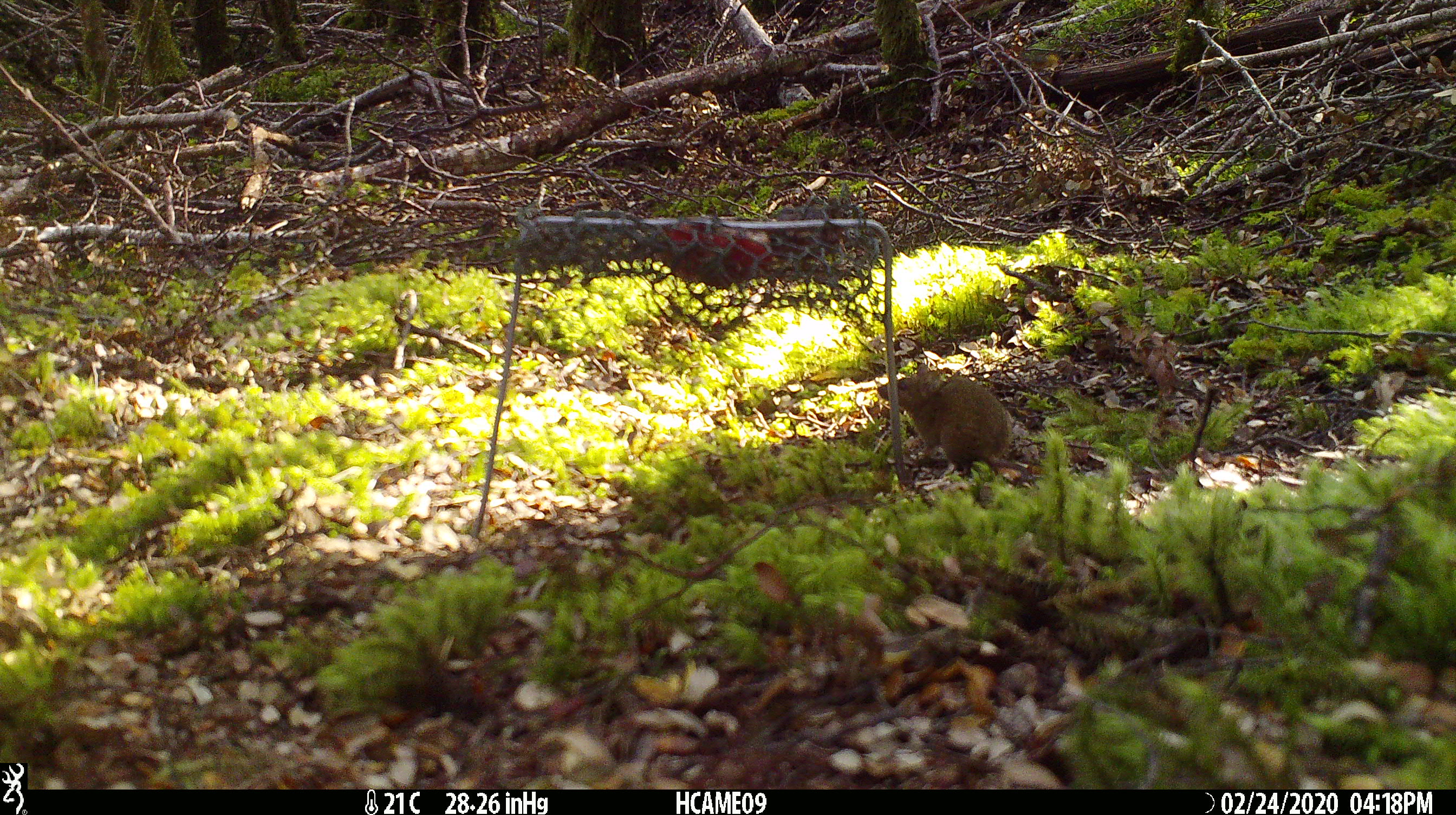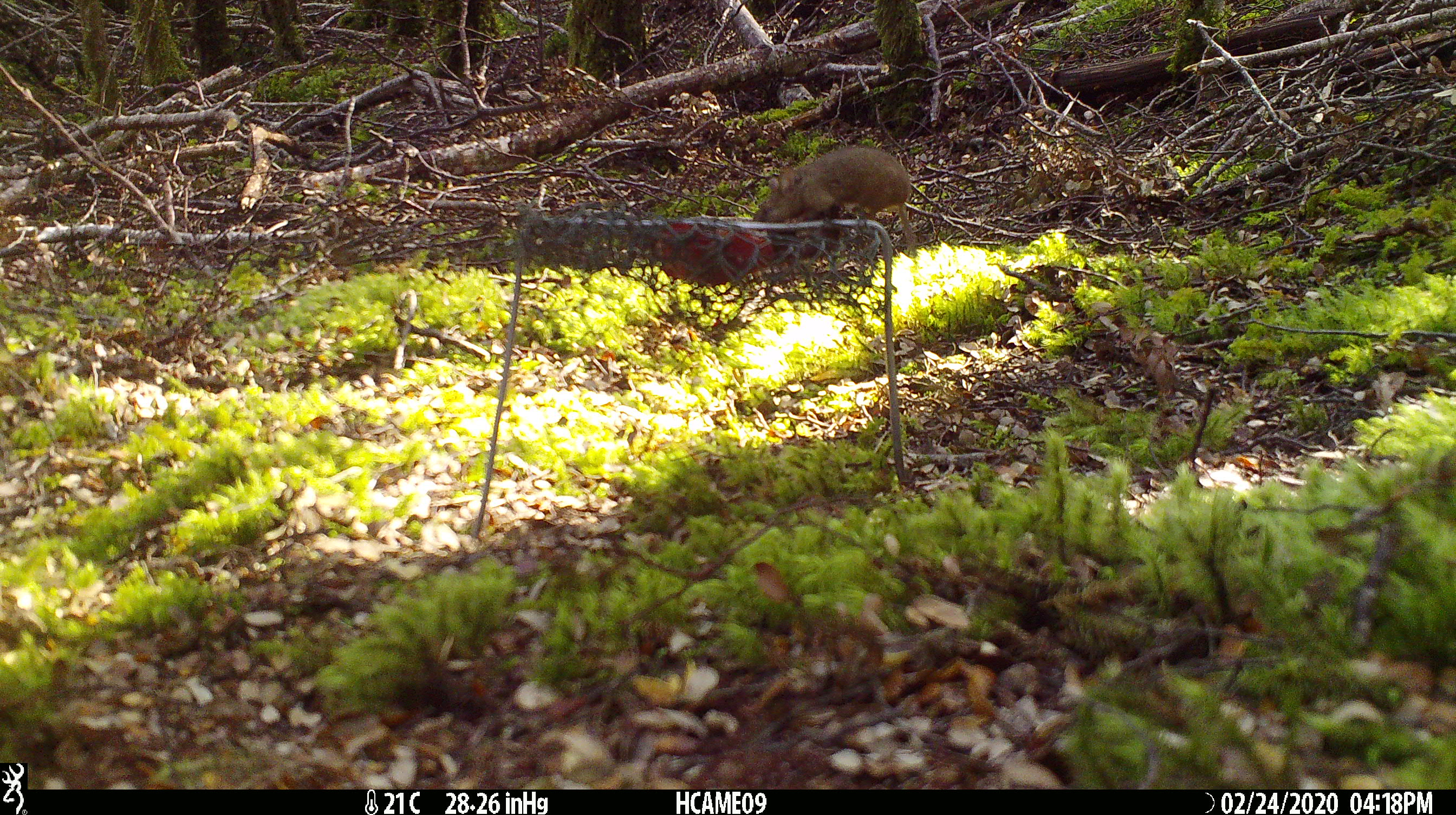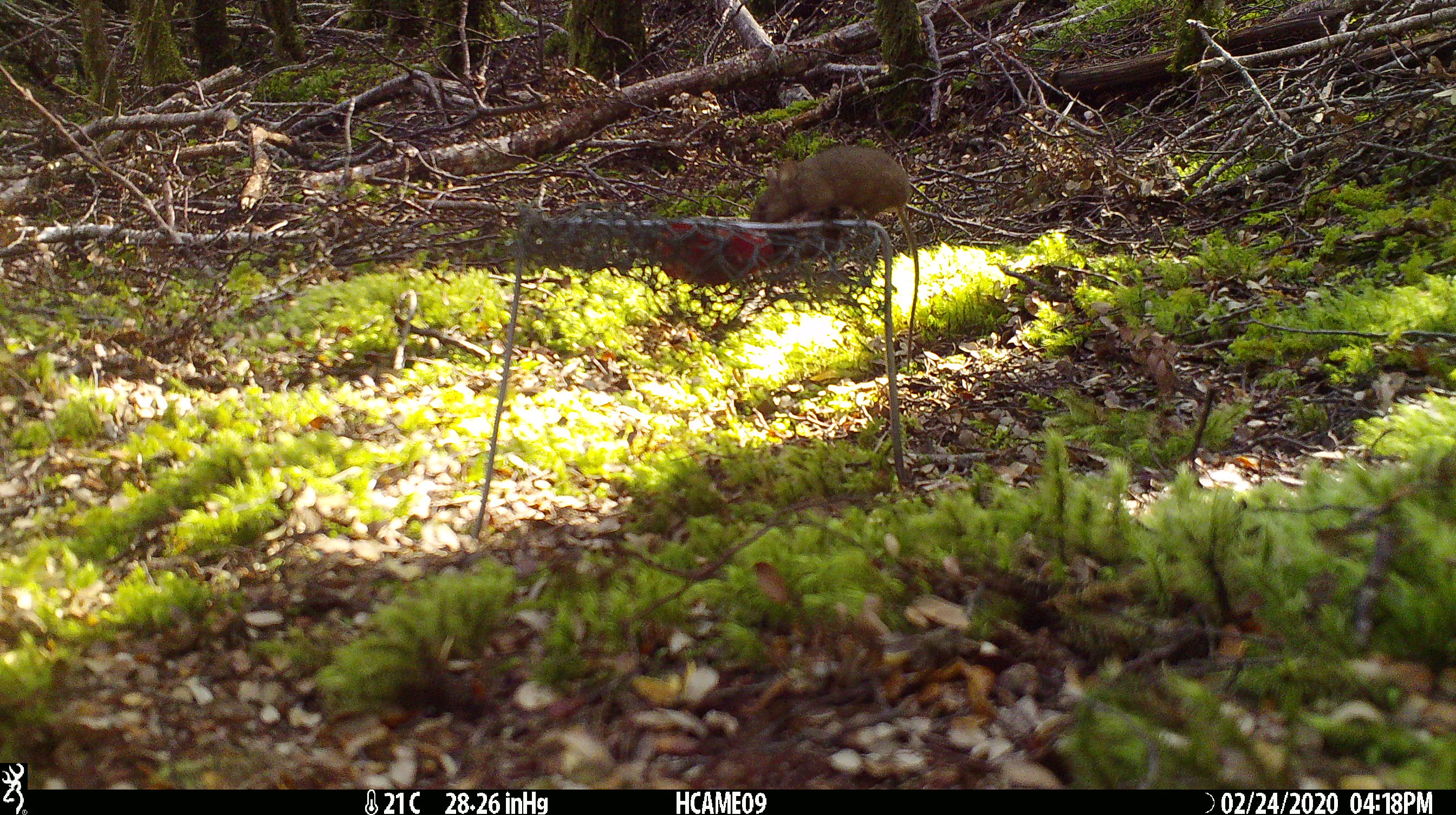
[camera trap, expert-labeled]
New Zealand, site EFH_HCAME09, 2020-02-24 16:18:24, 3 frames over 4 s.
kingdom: Animalia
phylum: Chordata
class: Mammalia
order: Rodentia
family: Muridae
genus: Mus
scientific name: Mus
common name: mouse